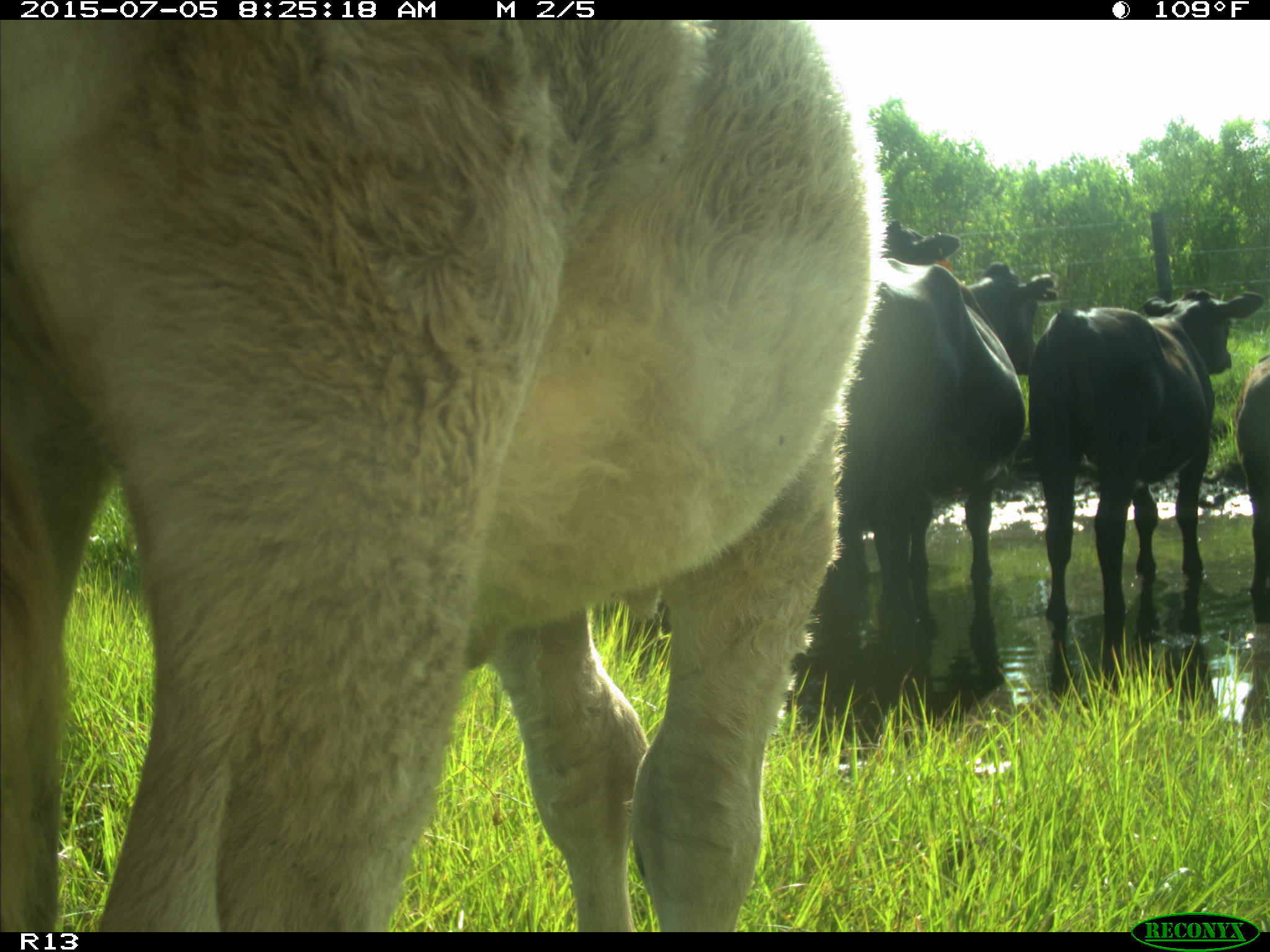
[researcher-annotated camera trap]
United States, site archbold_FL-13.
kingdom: Animalia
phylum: Chordata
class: Mammalia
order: Artiodactyla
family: Bovidae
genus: Bos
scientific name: Bos taurus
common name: domestic cow